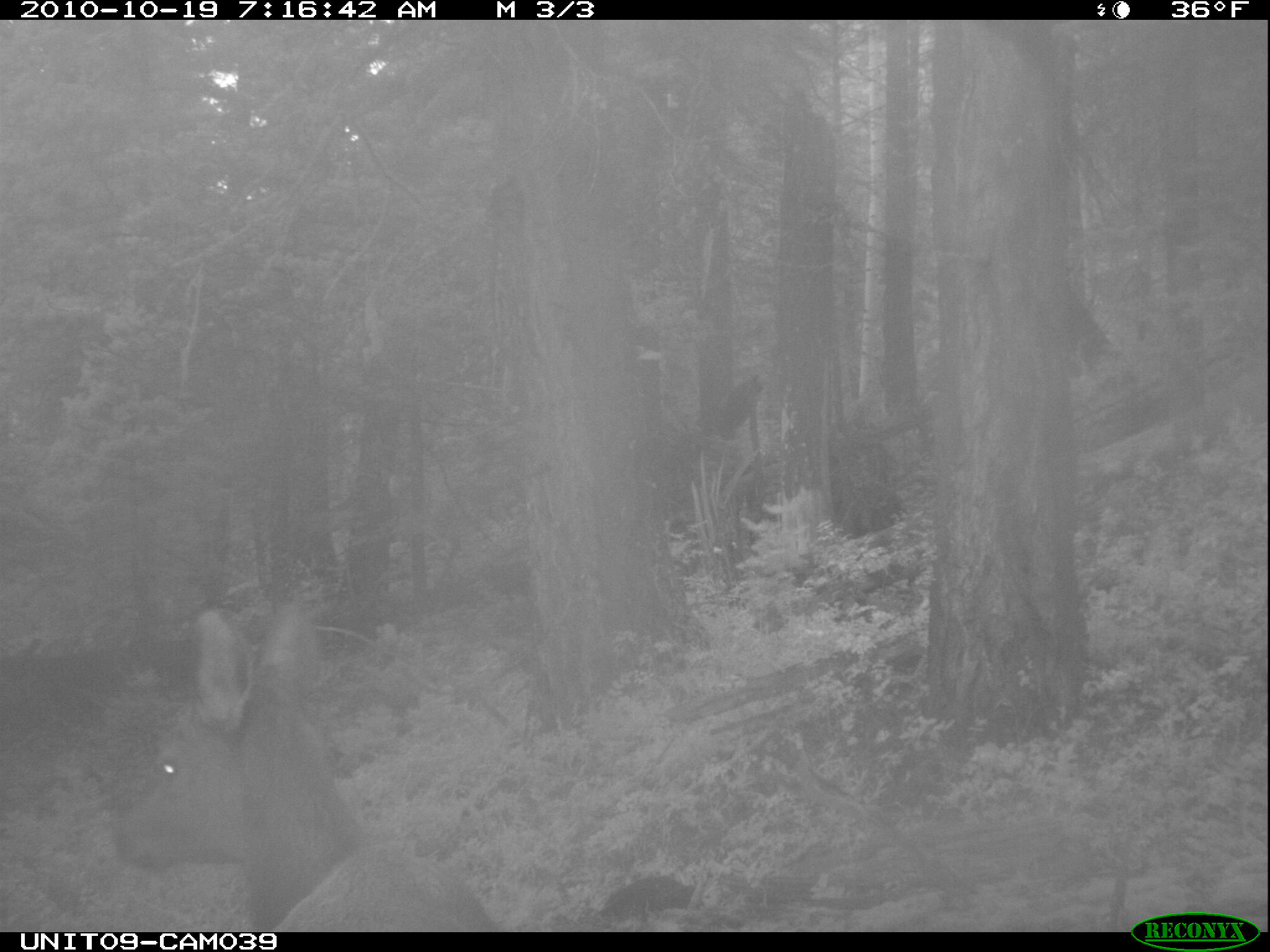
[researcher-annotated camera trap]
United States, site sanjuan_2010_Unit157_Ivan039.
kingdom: Animalia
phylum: Chordata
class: Mammalia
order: Artiodactyla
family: Cervidae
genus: Cervus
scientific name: Cervus elaphus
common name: red deer